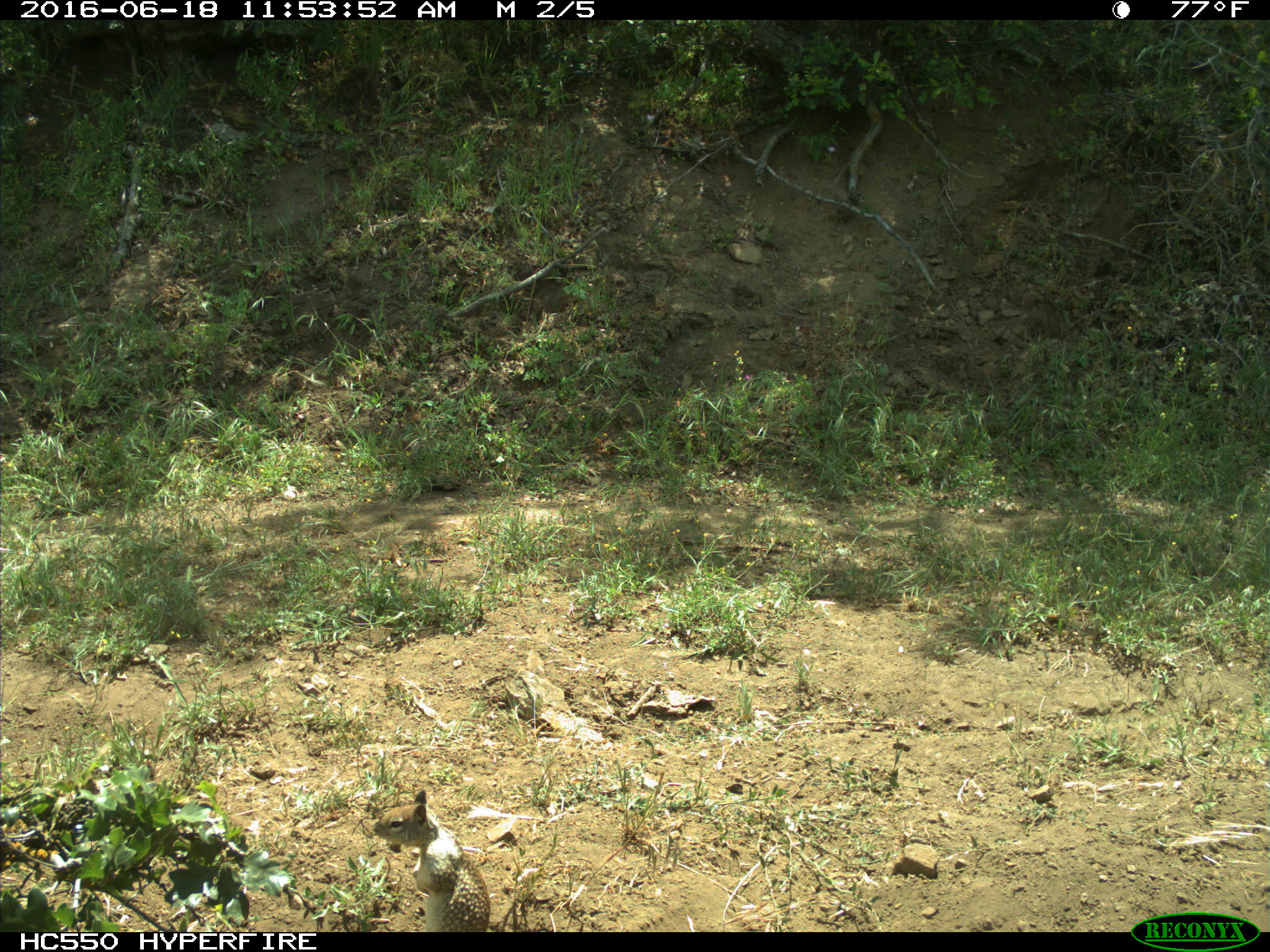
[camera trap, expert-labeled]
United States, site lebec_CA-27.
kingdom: Animalia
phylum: Chordata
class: Mammalia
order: Rodentia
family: Sciuridae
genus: Otospermophilus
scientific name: Otospermophilus beecheyi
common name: california ground squirrel